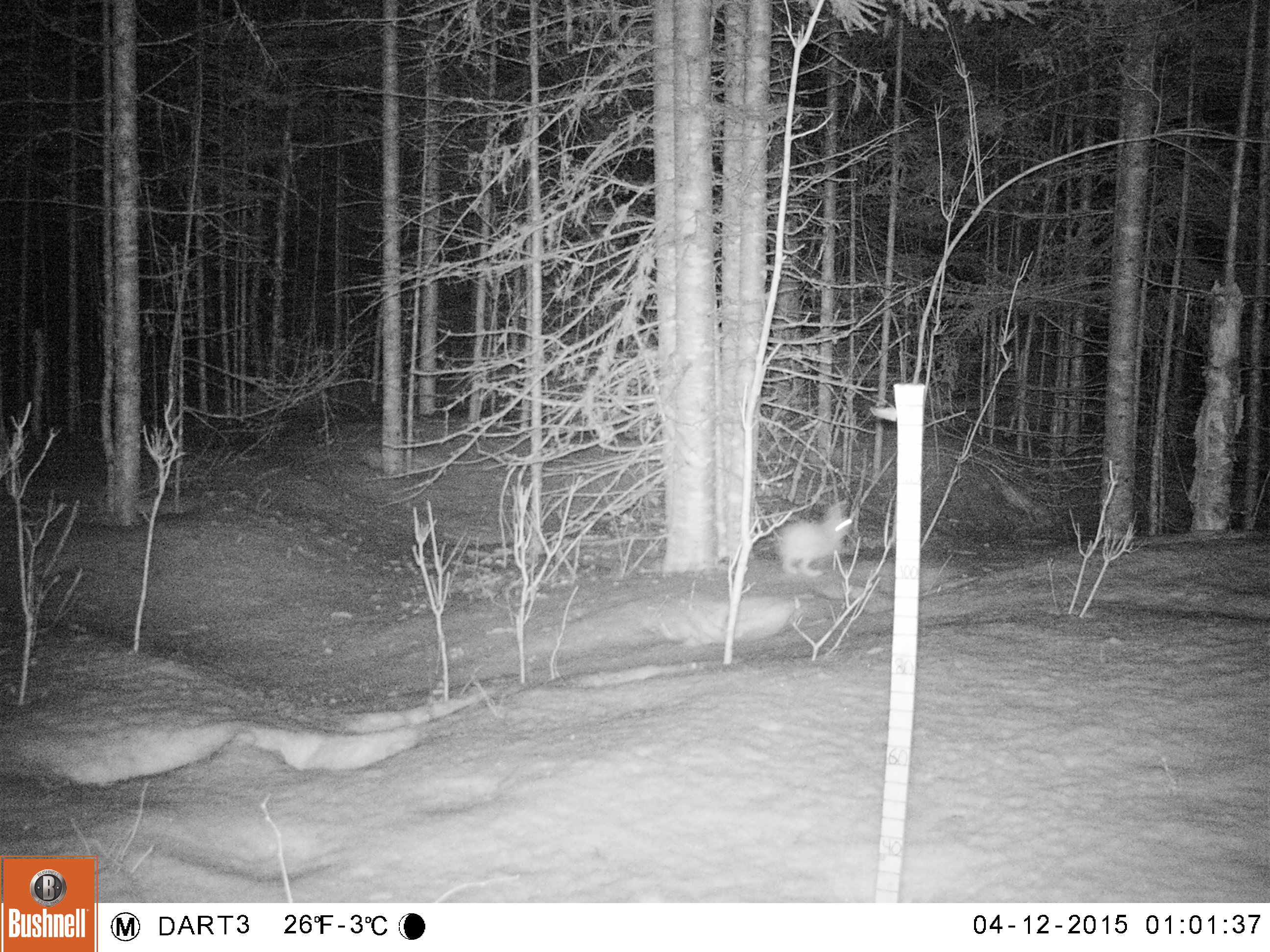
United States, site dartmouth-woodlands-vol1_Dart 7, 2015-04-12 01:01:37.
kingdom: Animalia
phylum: Chordata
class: Mammalia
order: Lagomorpha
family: Leporidae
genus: Lepus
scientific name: Lepus americanus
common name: snowshoe hare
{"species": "snowshoe hare (Lepus americanus)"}